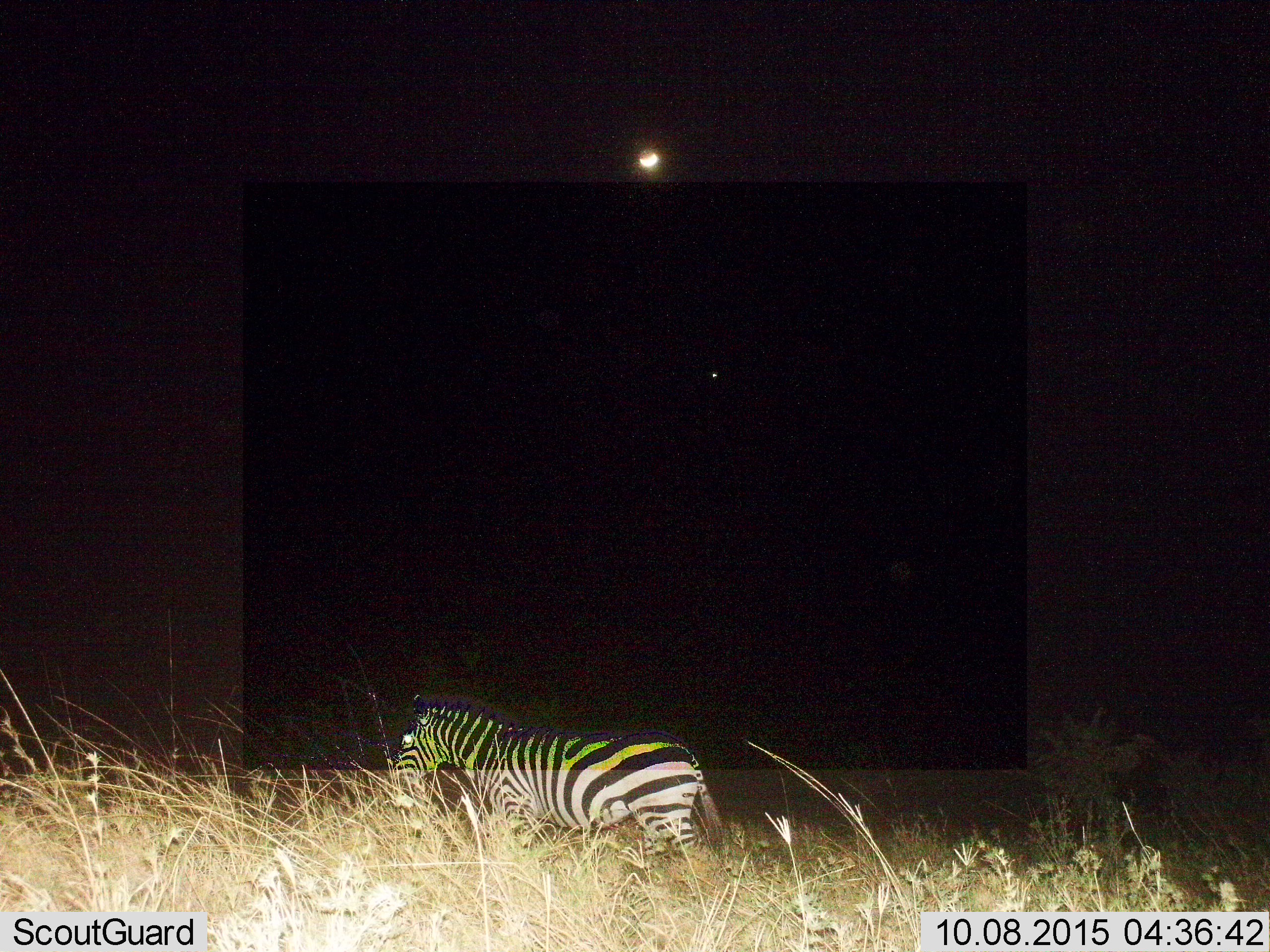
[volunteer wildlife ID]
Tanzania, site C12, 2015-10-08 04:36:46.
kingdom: Animalia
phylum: Chordata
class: Mammalia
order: Perissodactyla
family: Equidae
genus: Equus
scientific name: Equus quagga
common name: plains zebra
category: zebra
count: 1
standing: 65%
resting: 0%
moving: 35%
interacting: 0%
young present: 6%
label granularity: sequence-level